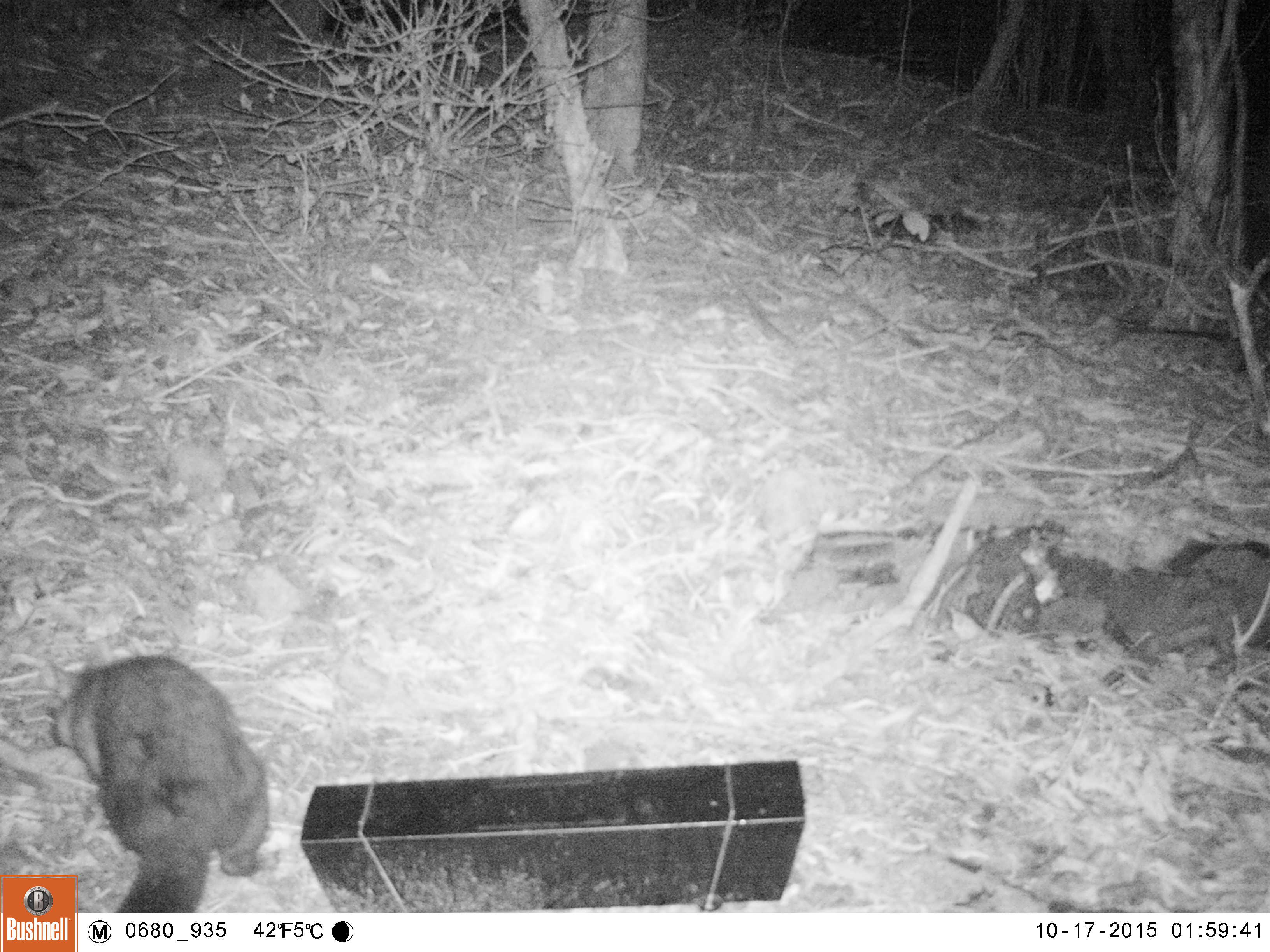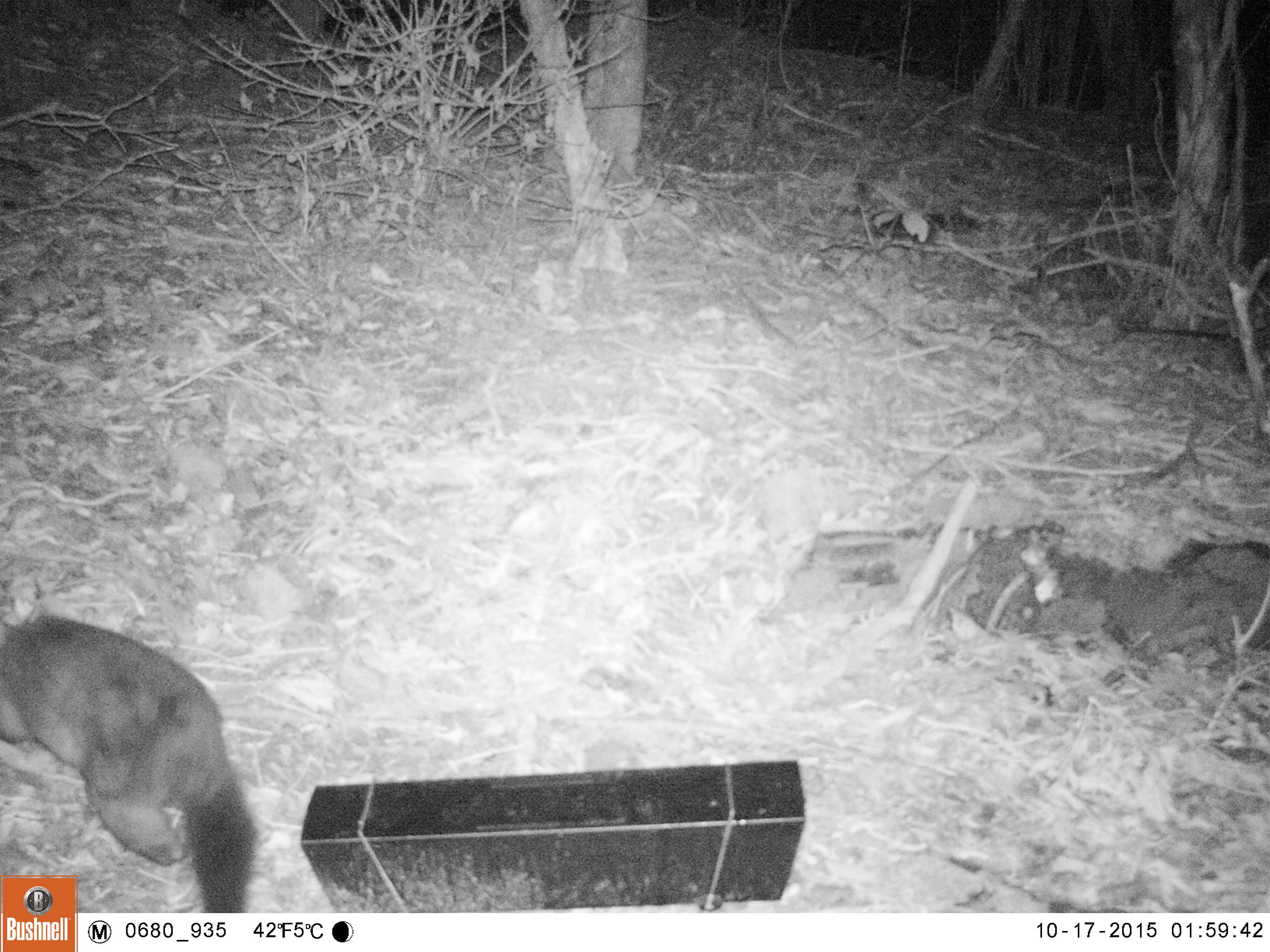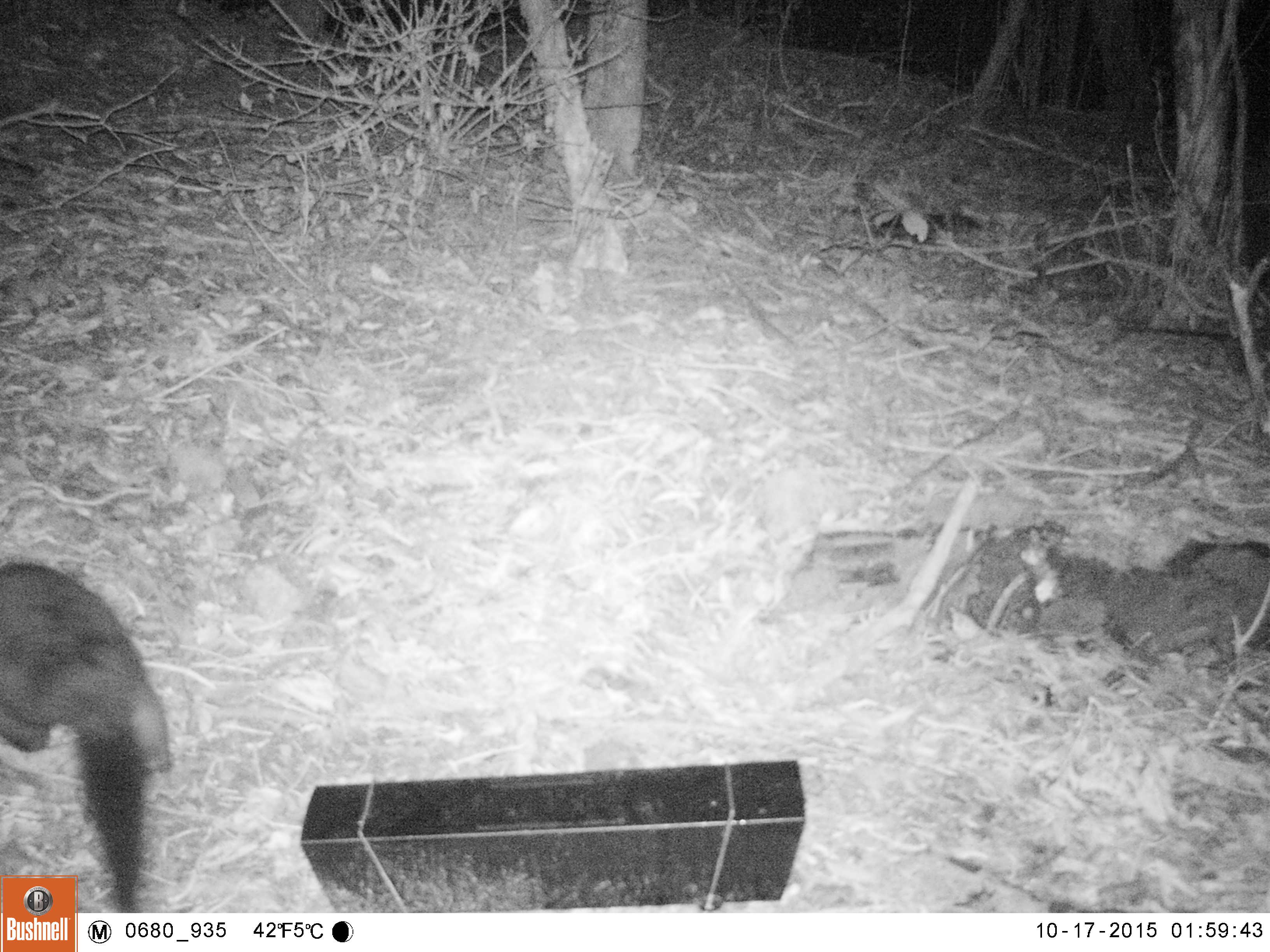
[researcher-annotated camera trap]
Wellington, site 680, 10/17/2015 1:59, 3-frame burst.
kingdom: Animalia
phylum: Chordata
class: Mammalia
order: Didelphimorphia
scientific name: Didelphimorphia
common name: possum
Possum (Didelphimorphia).